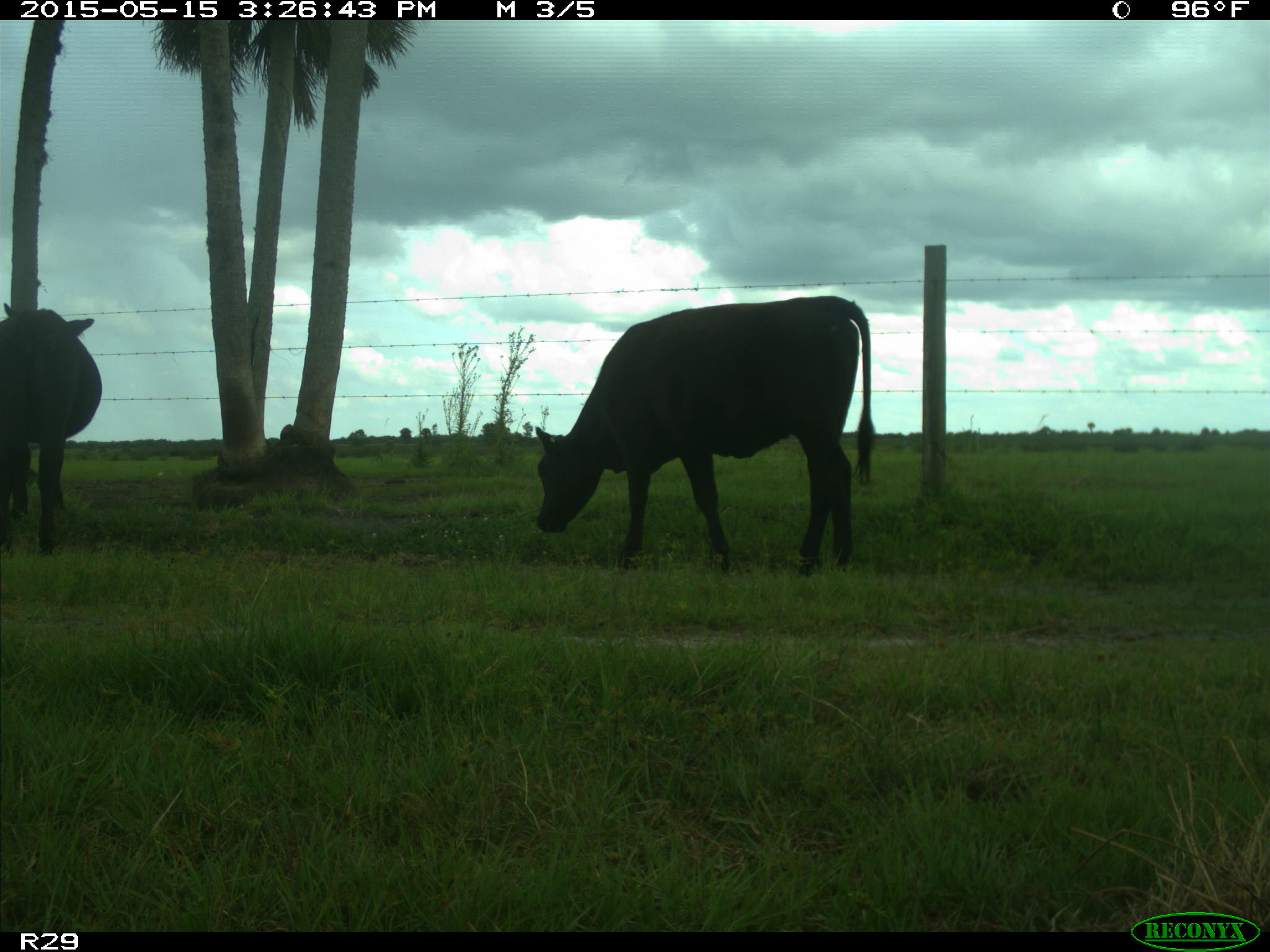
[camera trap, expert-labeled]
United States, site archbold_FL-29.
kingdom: Animalia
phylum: Chordata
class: Mammalia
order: Artiodactyla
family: Bovidae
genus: Bos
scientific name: Bos taurus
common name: domestic cow